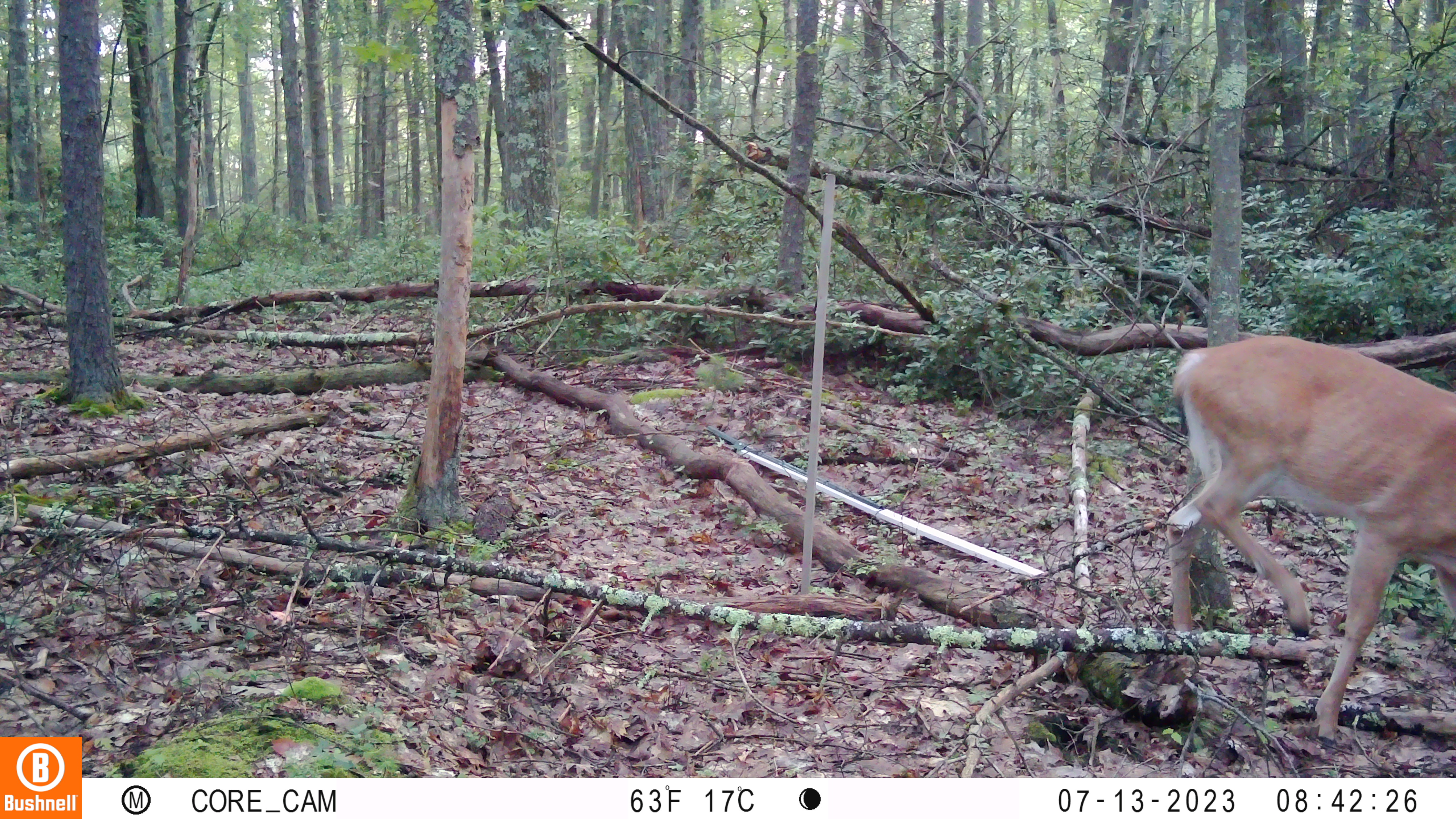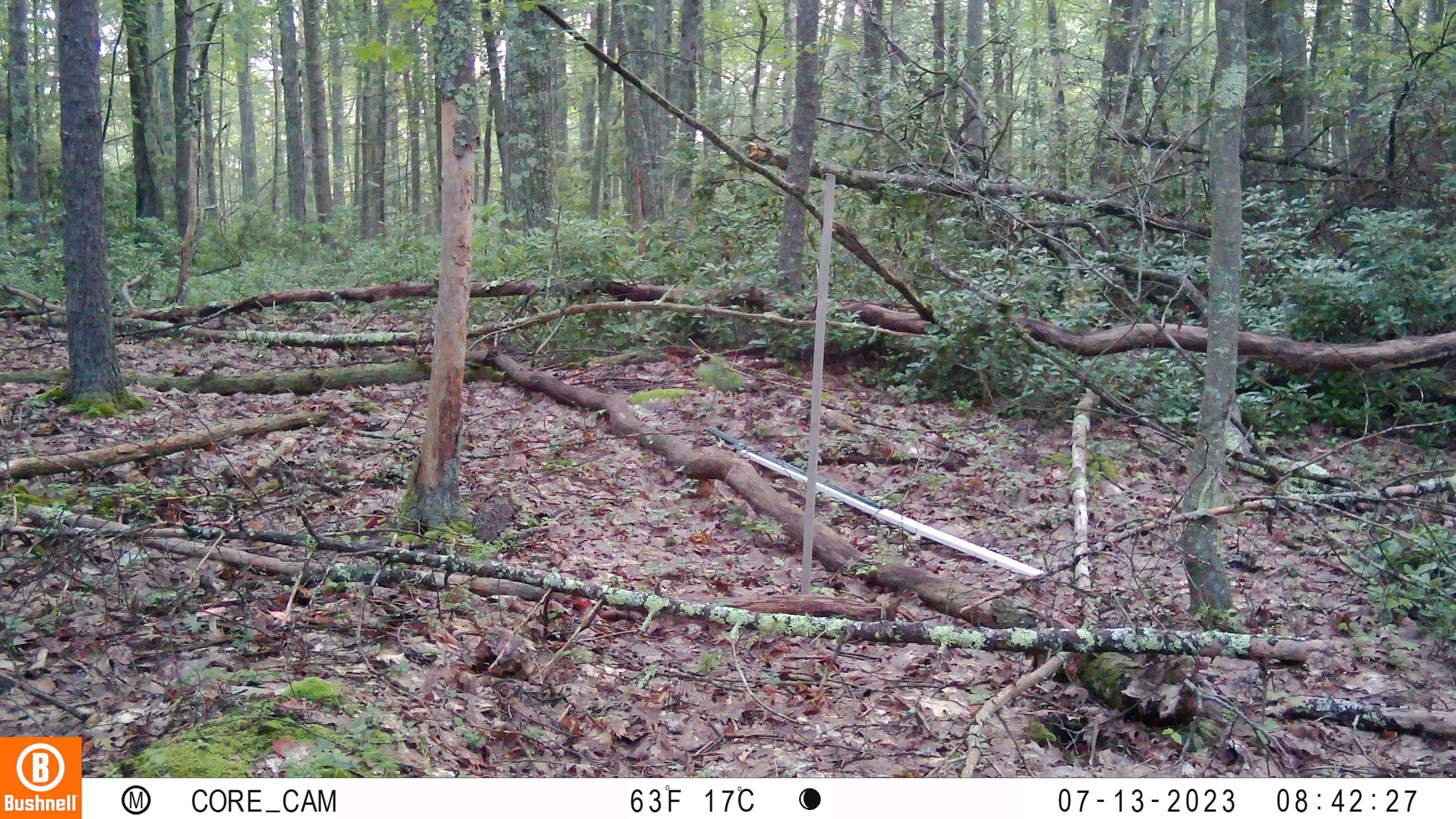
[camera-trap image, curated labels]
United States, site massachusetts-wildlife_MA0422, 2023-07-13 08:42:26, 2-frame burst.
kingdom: Animalia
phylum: Chordata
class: Mammalia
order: Artiodactyla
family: Cervidae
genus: Odocoileus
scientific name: Odocoileus virginianus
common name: white-tailed deer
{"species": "white-tailed deer (Odocoileus virginianus)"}